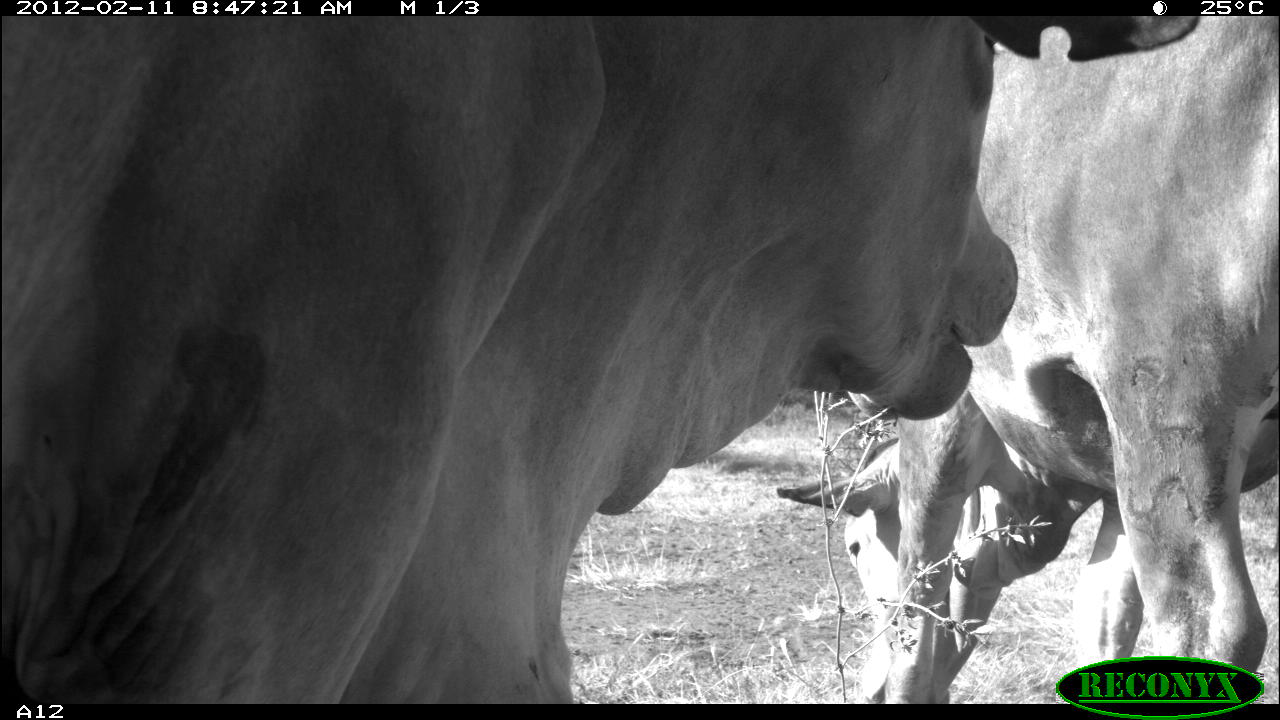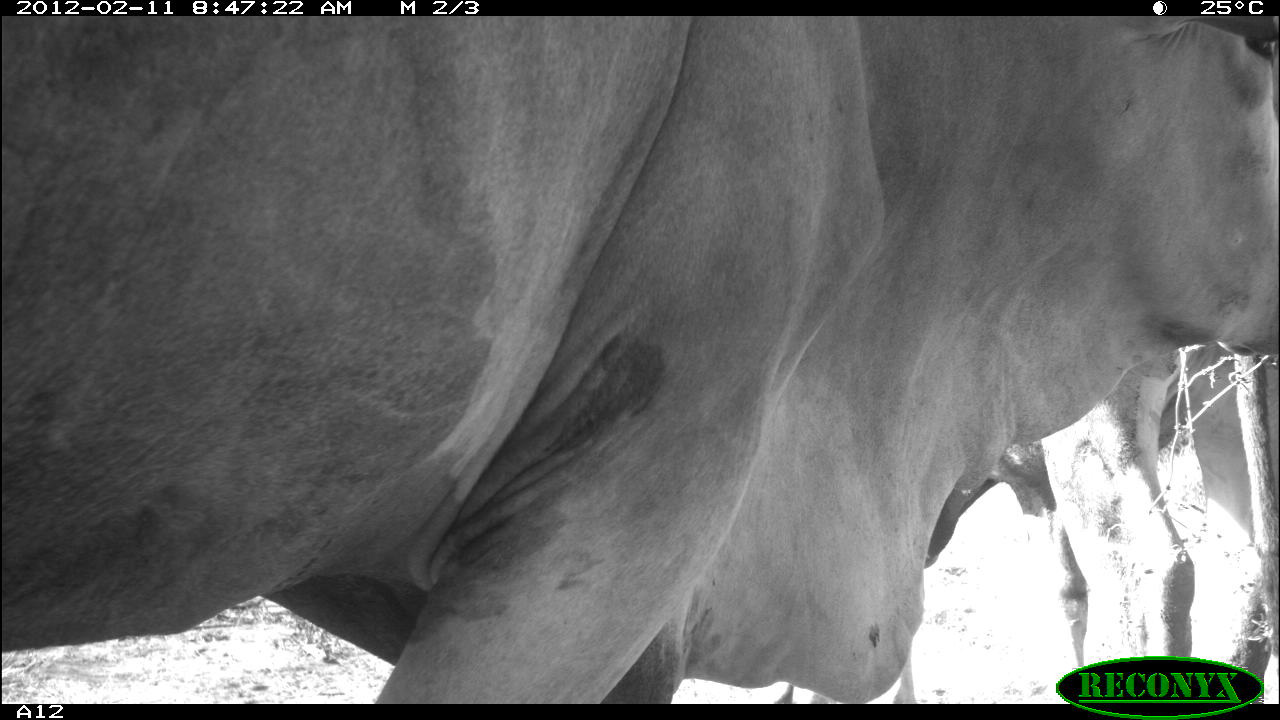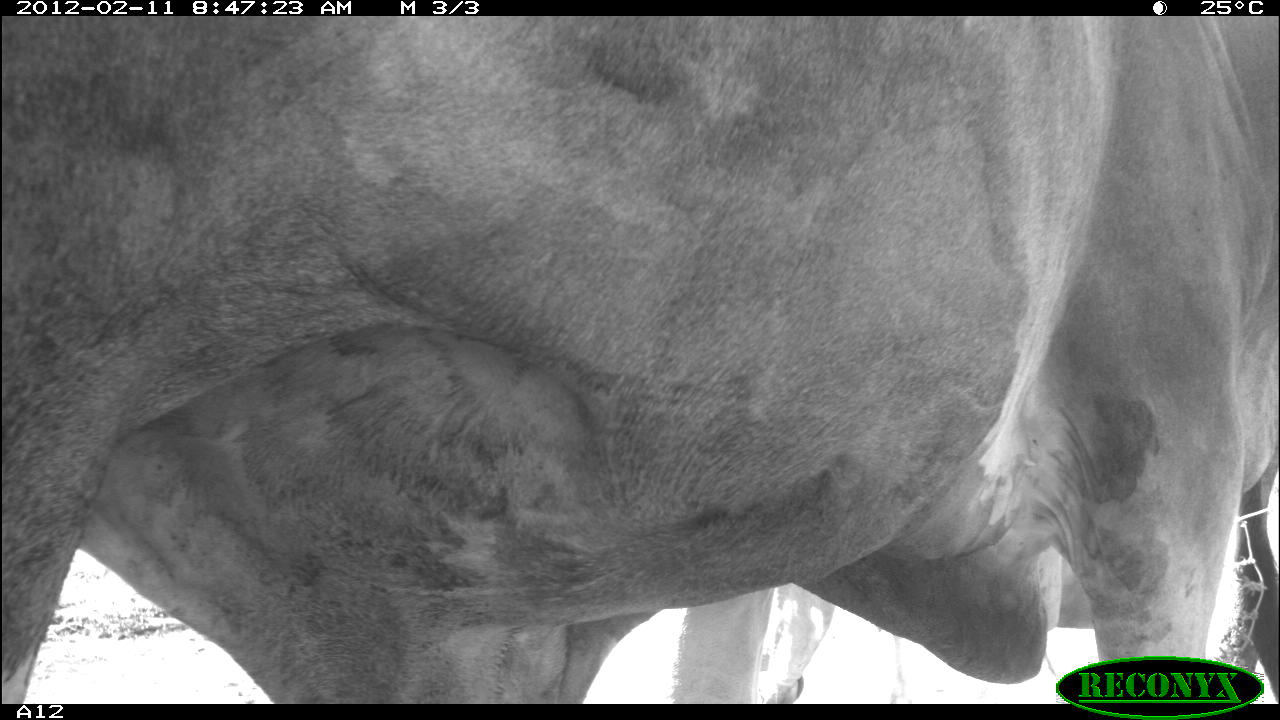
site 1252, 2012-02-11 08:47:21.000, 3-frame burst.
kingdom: Animalia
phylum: Chordata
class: Mammalia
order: Artiodactyla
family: Bovidae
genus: Bos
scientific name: Bos taurus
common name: domestic cattle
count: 2